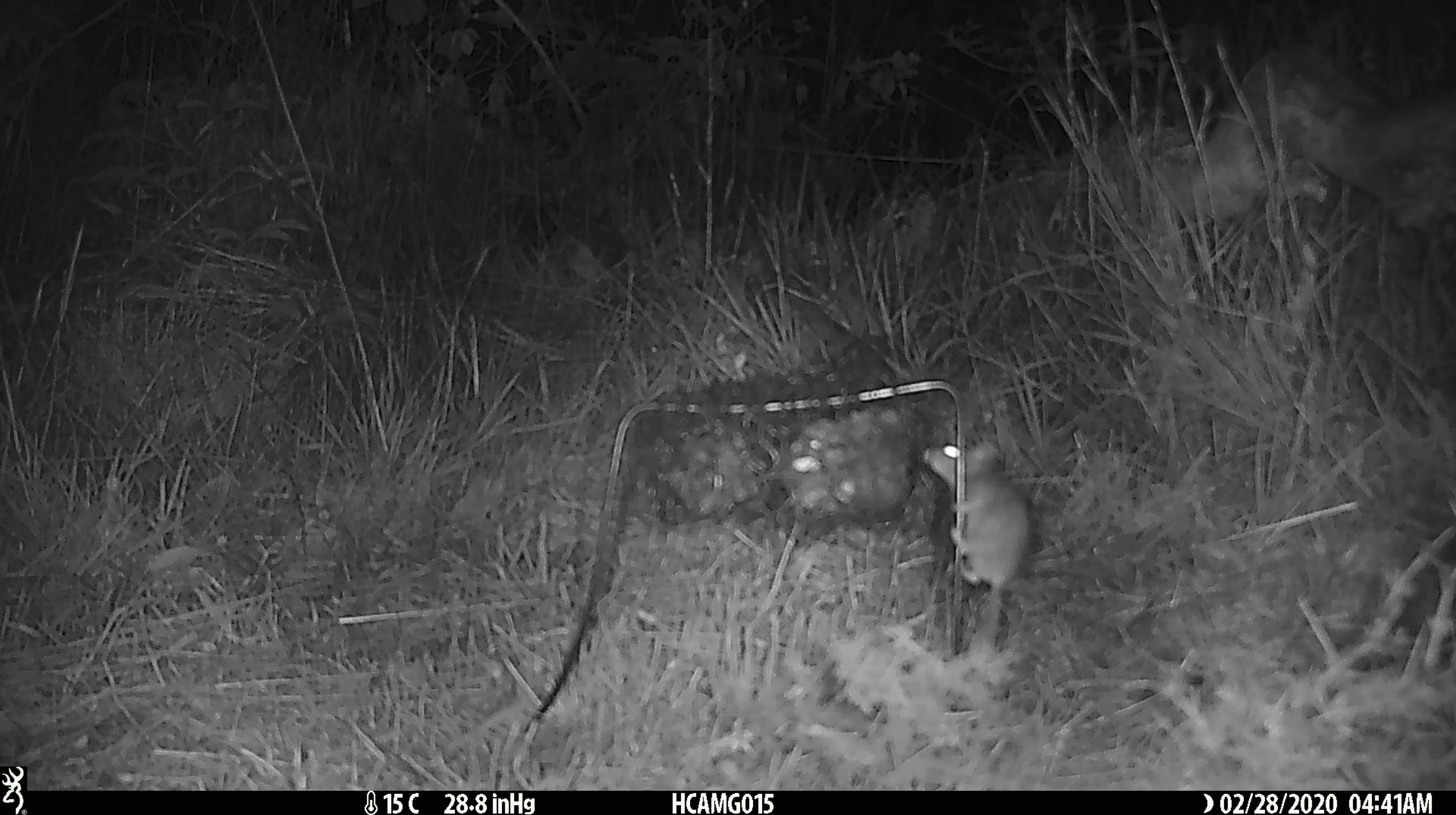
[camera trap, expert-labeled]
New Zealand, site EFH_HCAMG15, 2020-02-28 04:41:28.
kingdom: Animalia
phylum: Chordata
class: Mammalia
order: Rodentia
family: Muridae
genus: Mus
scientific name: Mus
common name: mouse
Mouse (Mus).